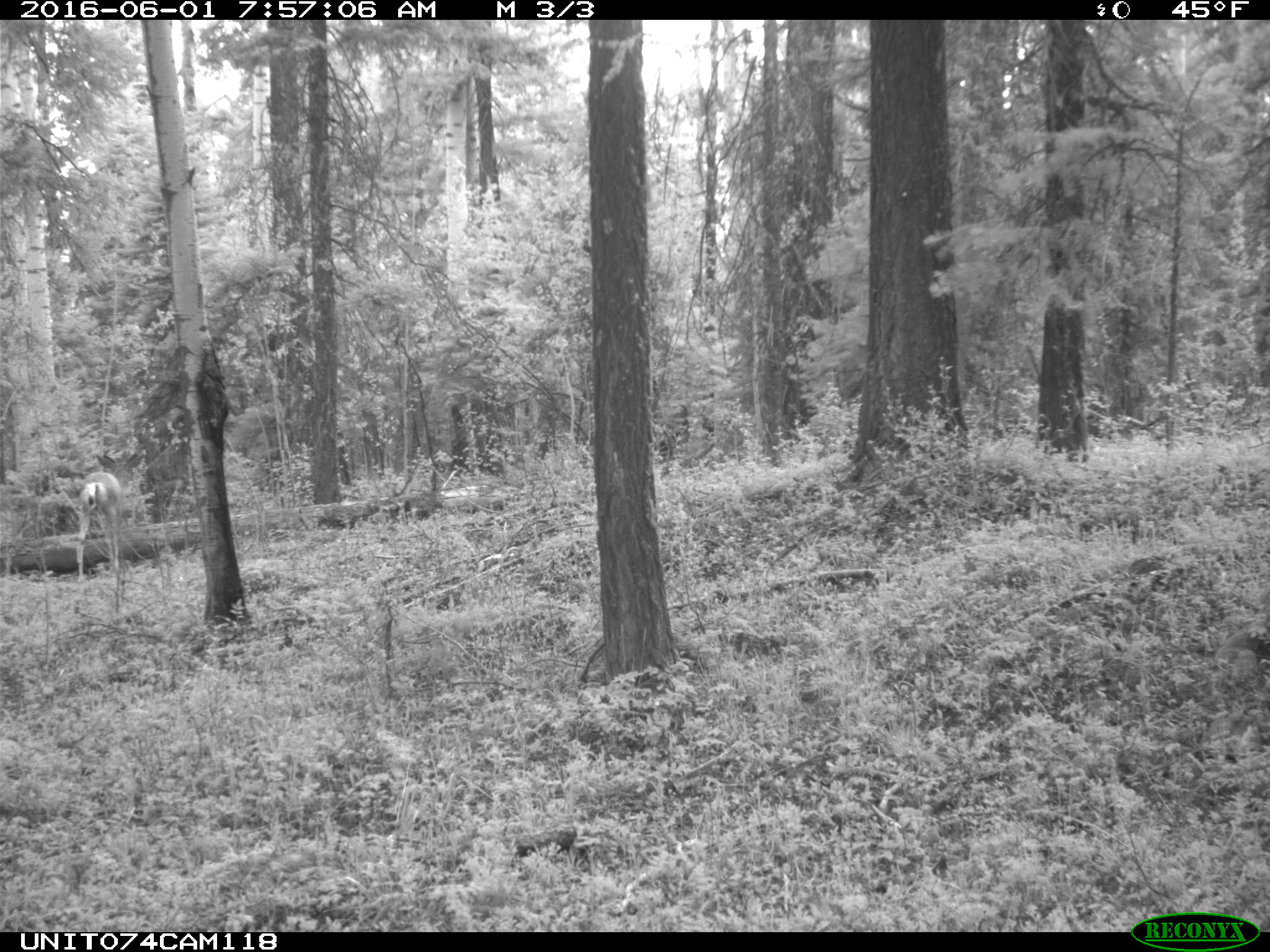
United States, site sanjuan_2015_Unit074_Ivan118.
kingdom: Animalia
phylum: Chordata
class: Mammalia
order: Artiodactyla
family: Cervidae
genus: Odocoileus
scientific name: Odocoileus hemionus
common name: mule deer